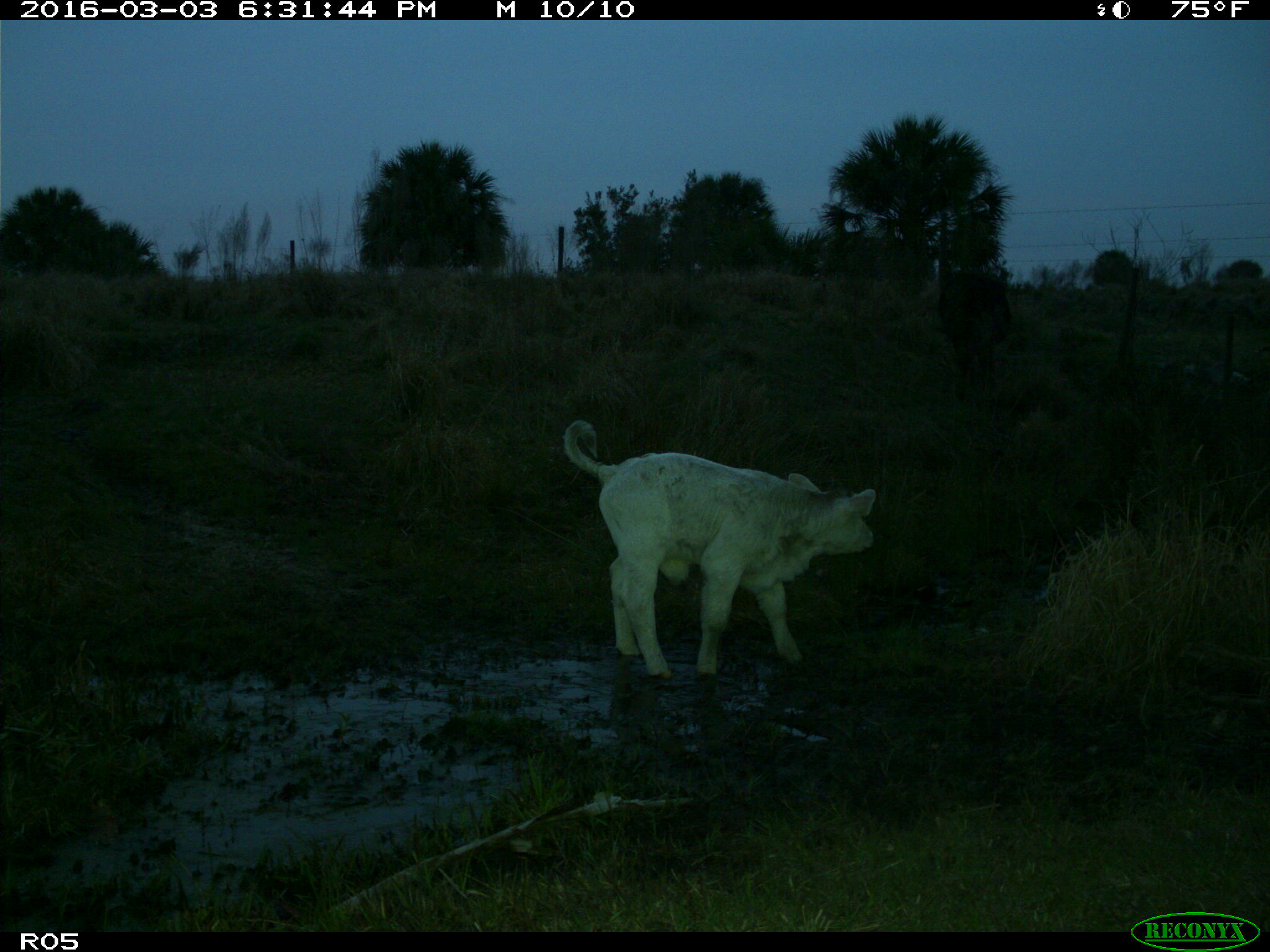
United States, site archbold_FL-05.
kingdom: Animalia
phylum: Chordata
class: Mammalia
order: Artiodactyla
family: Bovidae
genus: Bos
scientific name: Bos taurus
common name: domestic cow